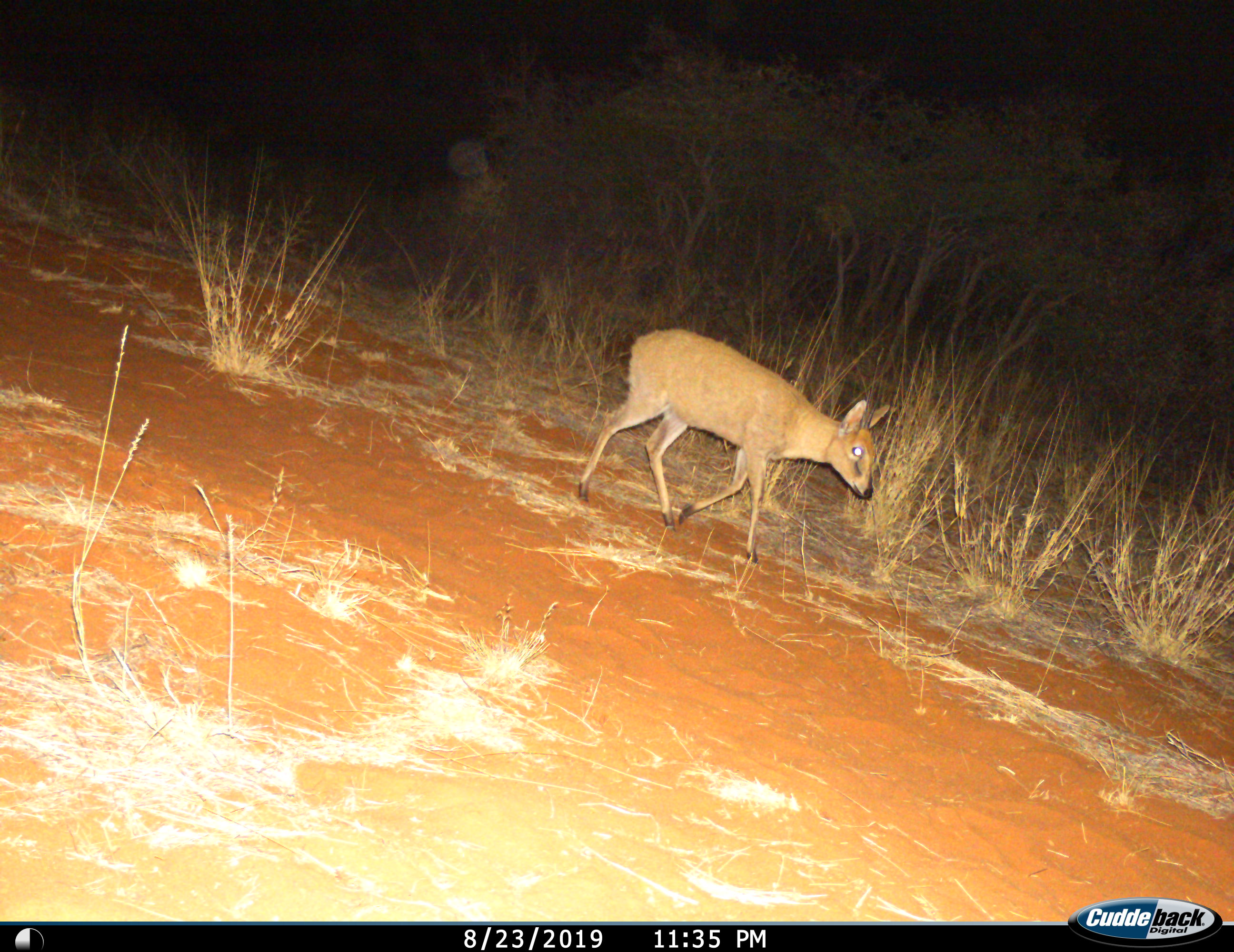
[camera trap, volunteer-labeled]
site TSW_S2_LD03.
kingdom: Animalia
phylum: Chordata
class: Mammalia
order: Artiodactyla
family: Bovidae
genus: Sylvicapra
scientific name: Sylvicapra grimmia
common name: common duiker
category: duikercommongrey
Duikercommongrey (common duiker) (Sylvicapra grimmia), count 1. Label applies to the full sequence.